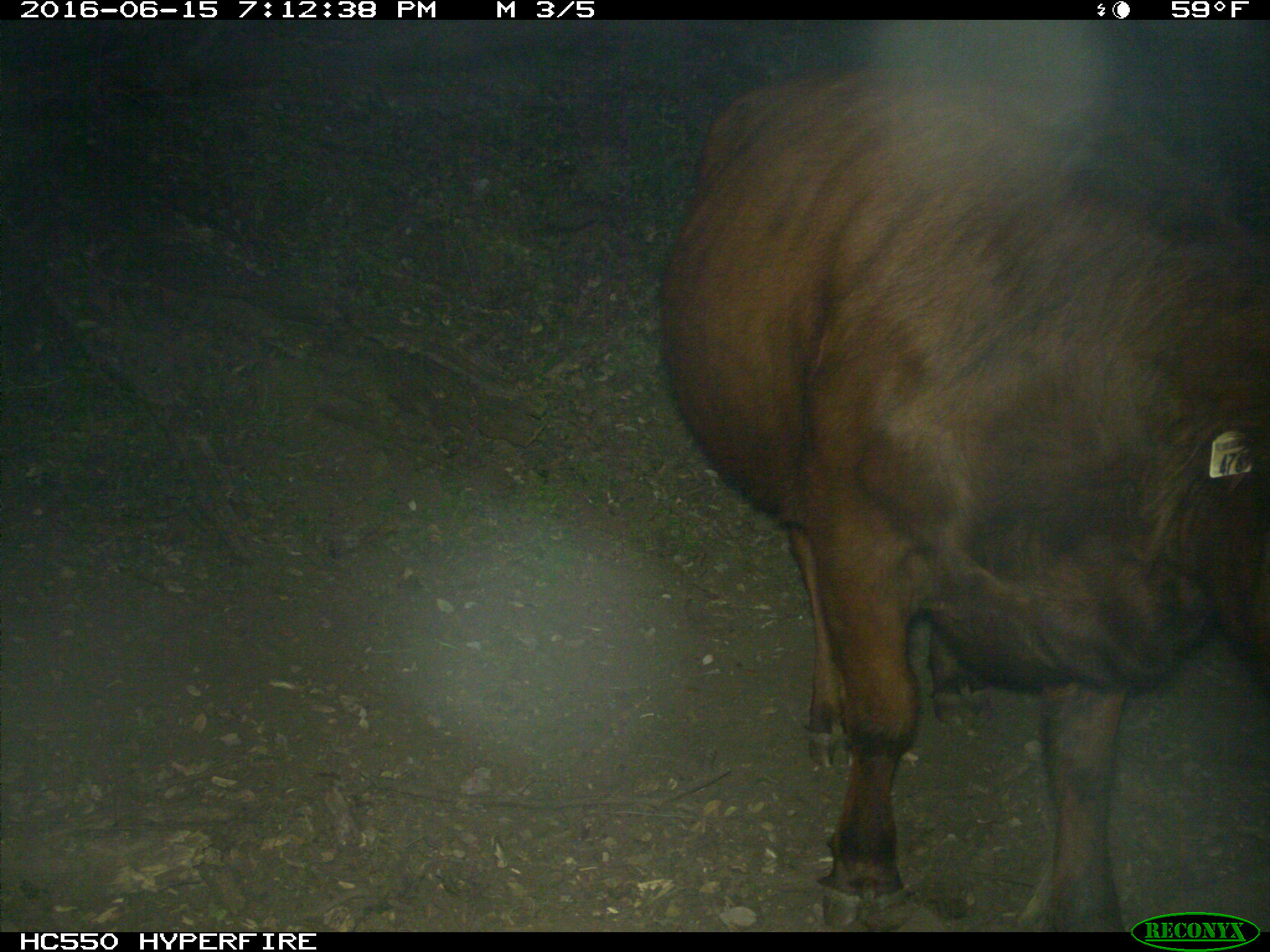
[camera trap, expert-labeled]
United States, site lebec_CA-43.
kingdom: Animalia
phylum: Chordata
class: Mammalia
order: Artiodactyla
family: Bovidae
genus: Bos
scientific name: Bos taurus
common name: domestic cow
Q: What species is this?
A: Bos taurus (domestic cow).